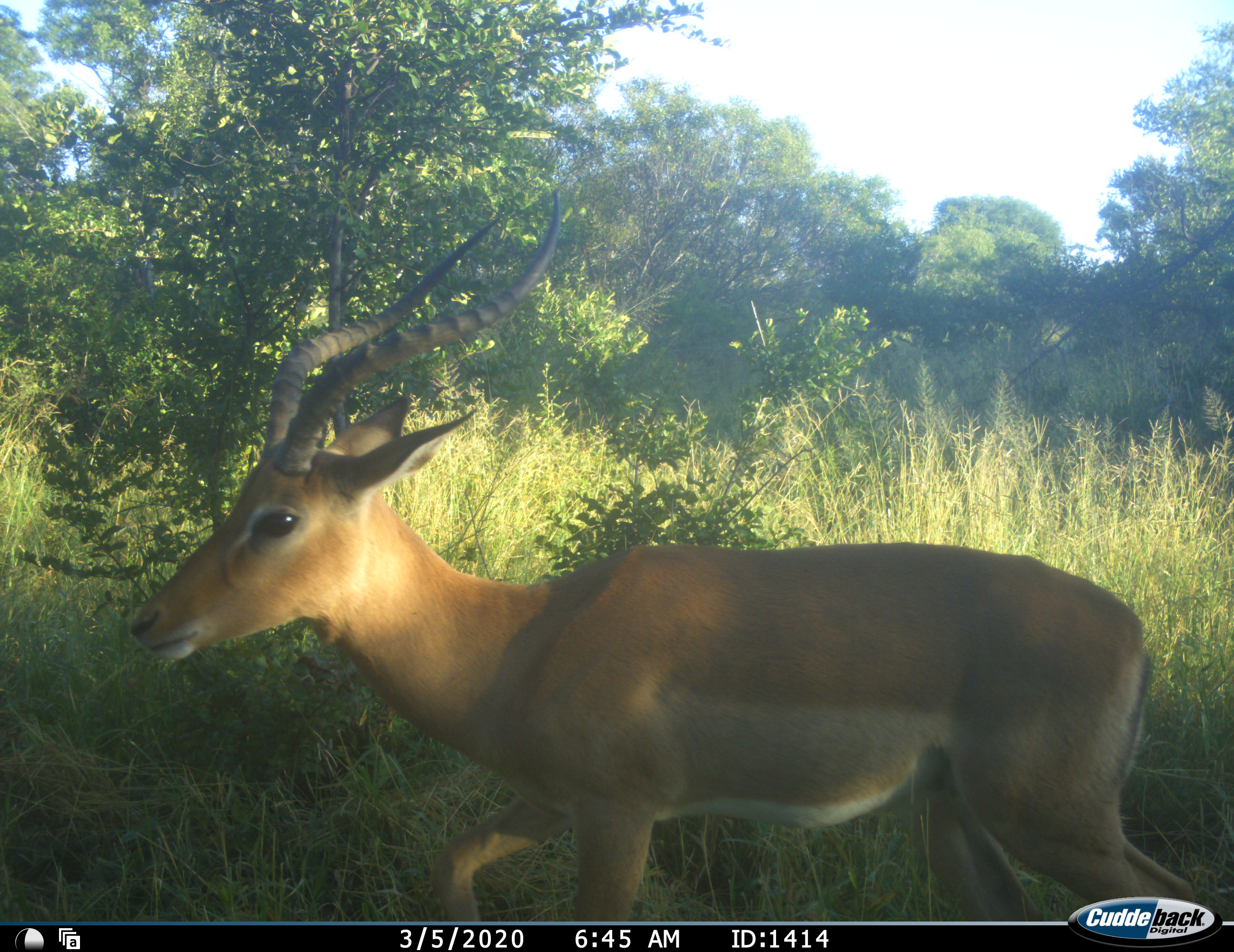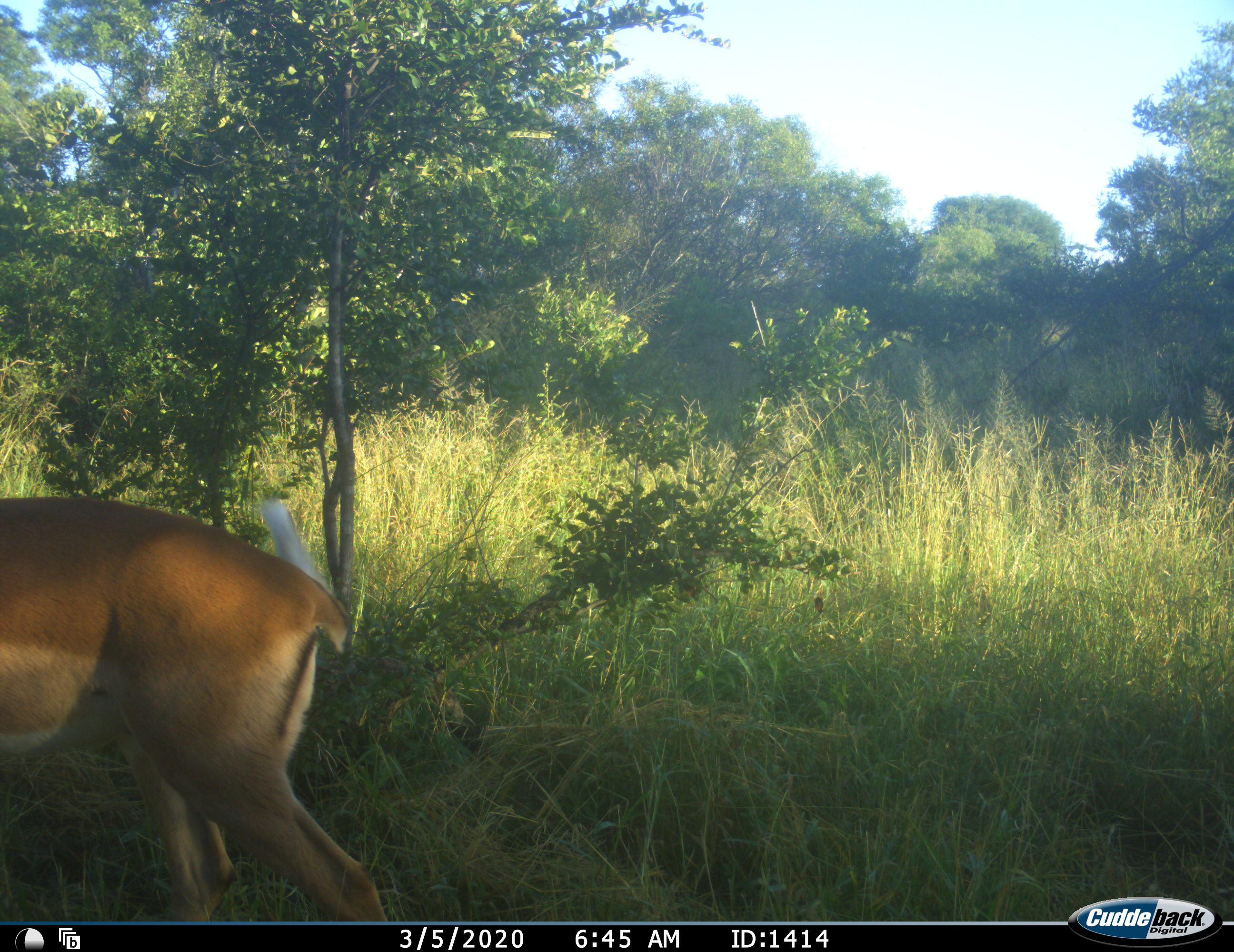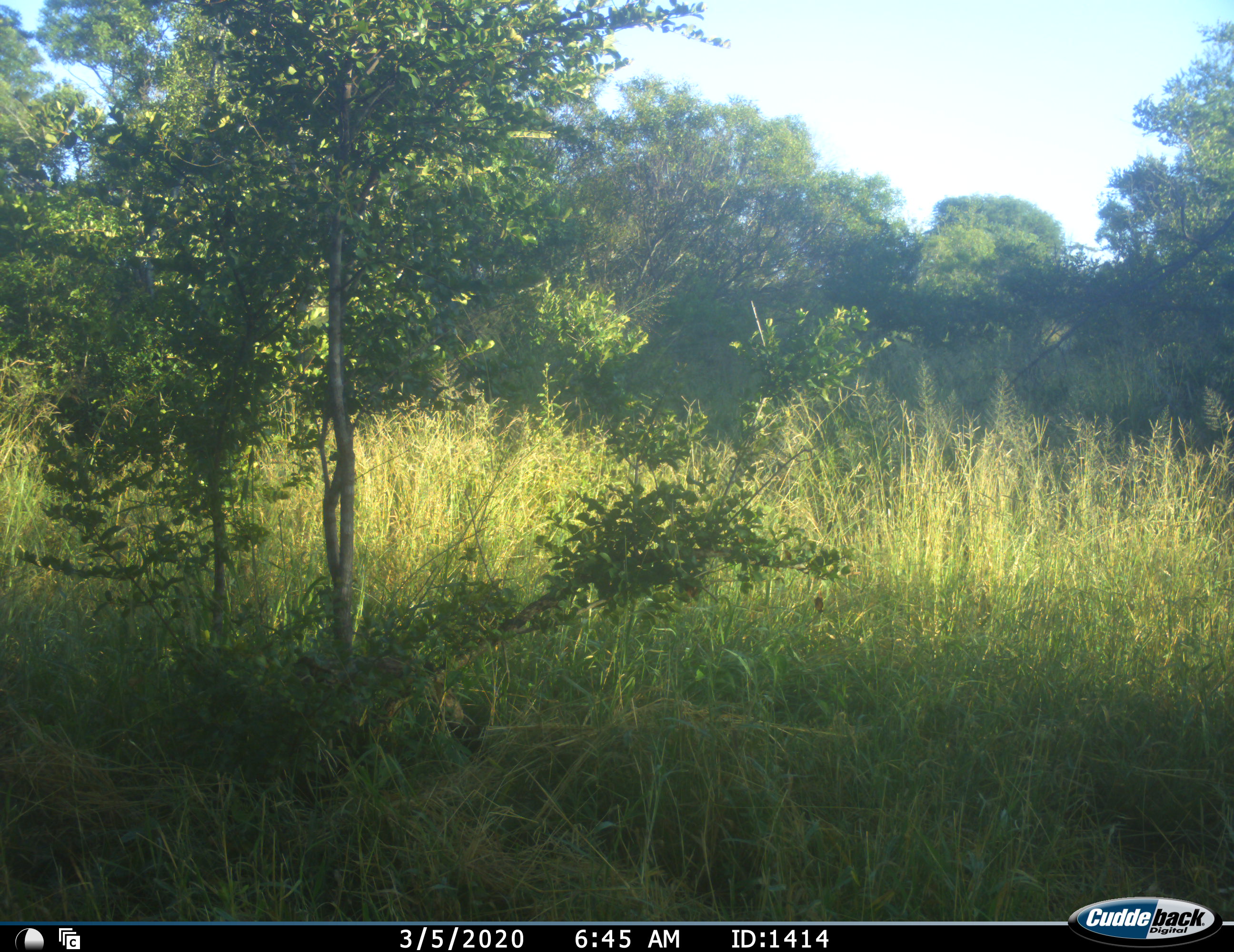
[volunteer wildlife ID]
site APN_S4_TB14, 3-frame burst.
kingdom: Animalia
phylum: Chordata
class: Mammalia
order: Artiodactyla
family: Bovidae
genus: Aepyceros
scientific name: Aepyceros melampus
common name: impala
Impala (Aepyceros melampus), count 1. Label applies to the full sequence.